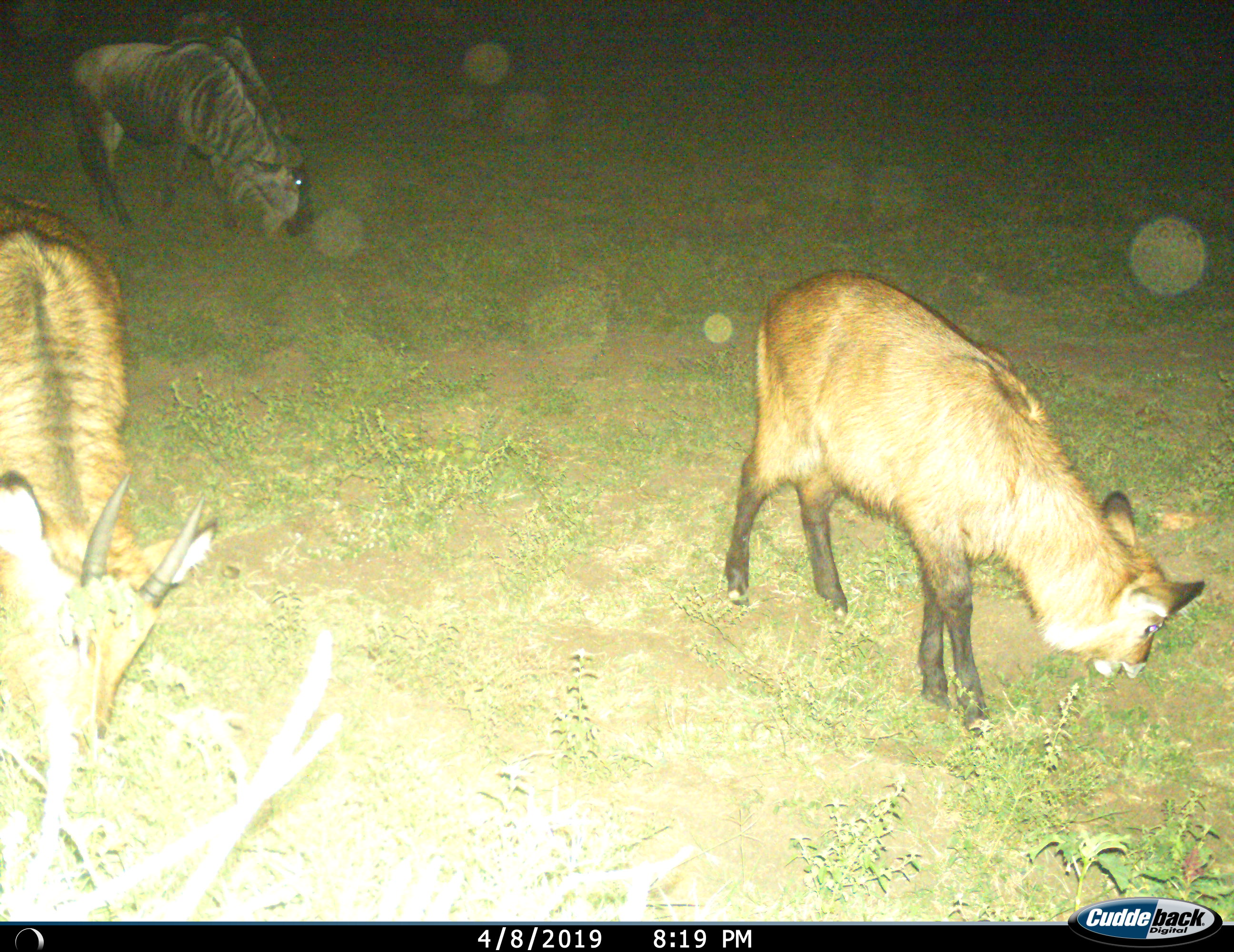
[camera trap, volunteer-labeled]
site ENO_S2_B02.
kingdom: Animalia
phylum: Chordata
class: Mammalia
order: Artiodactyla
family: Bovidae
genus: Kobus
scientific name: Kobus ellipsiprymnus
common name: waterbuck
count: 2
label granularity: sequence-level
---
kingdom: Animalia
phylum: Chordata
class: Mammalia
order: Artiodactyla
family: Bovidae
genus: Connochaetes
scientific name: Connochaetes taurinus taurinus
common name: blue wildebeest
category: wildebeestblue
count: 1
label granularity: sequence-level